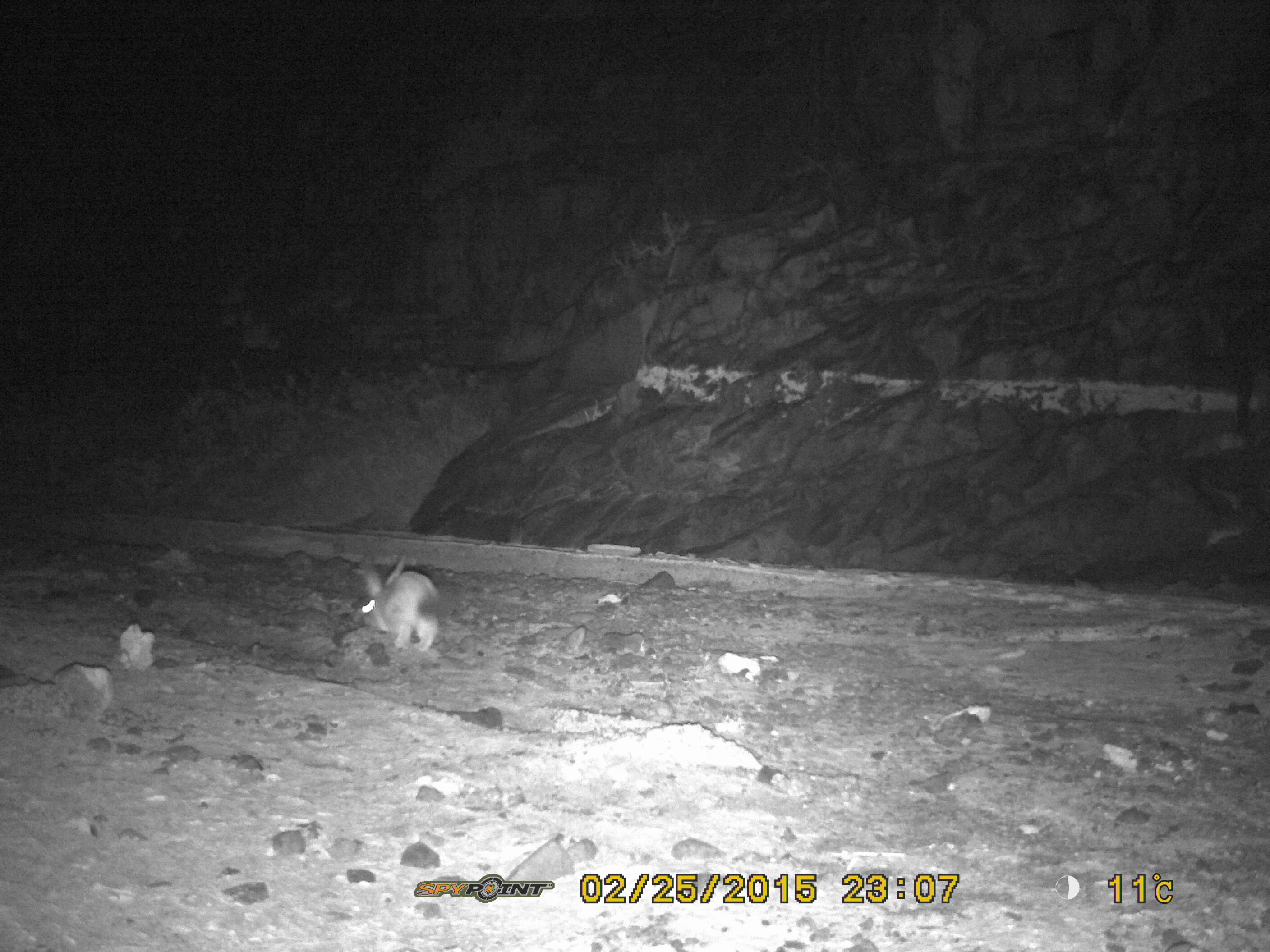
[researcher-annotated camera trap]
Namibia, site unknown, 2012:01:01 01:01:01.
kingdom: Animalia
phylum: Chordata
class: Mammalia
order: Lagomorpha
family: Leporidae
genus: Pronolagus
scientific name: Pronolagus randensis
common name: jameson's red rockhare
Pronolagus randensis (jameson's red rockhare).